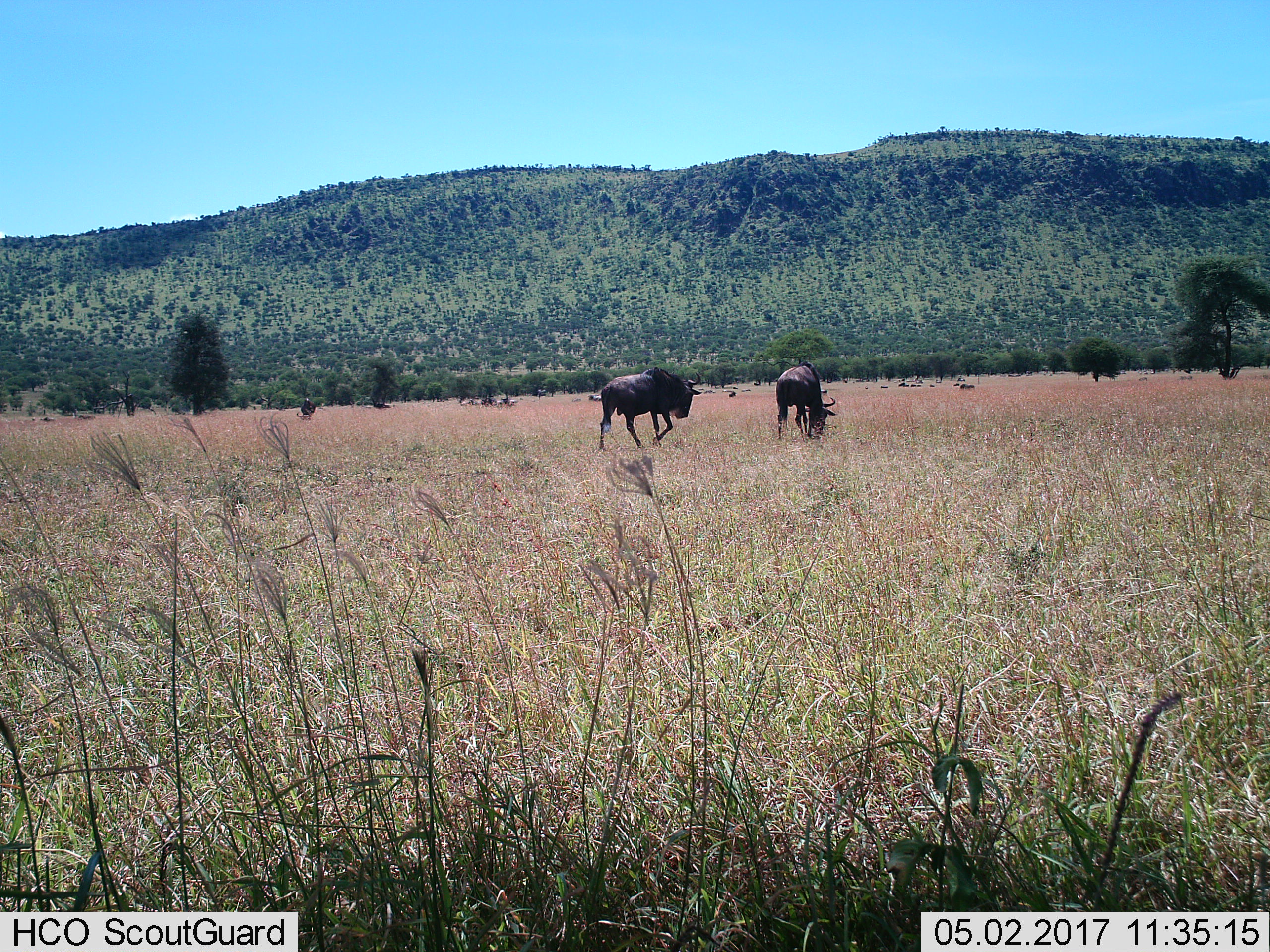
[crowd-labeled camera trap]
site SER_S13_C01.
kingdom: Animalia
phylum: Chordata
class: Mammalia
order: Artiodactyla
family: Bovidae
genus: Connochaetes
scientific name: Connochaetes taurinus taurinus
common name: blue wildebeest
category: wildebeestblue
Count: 2.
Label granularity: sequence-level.